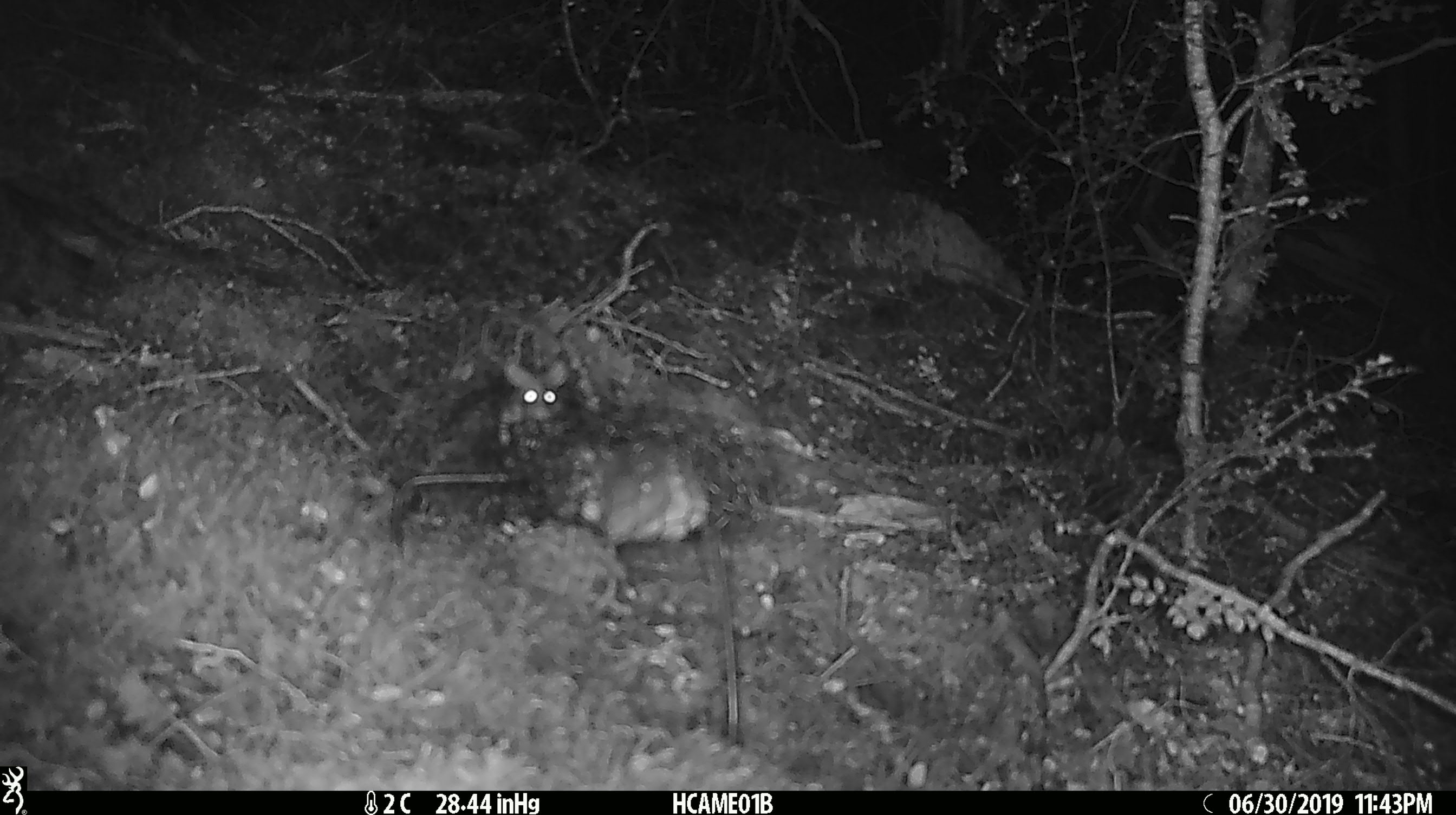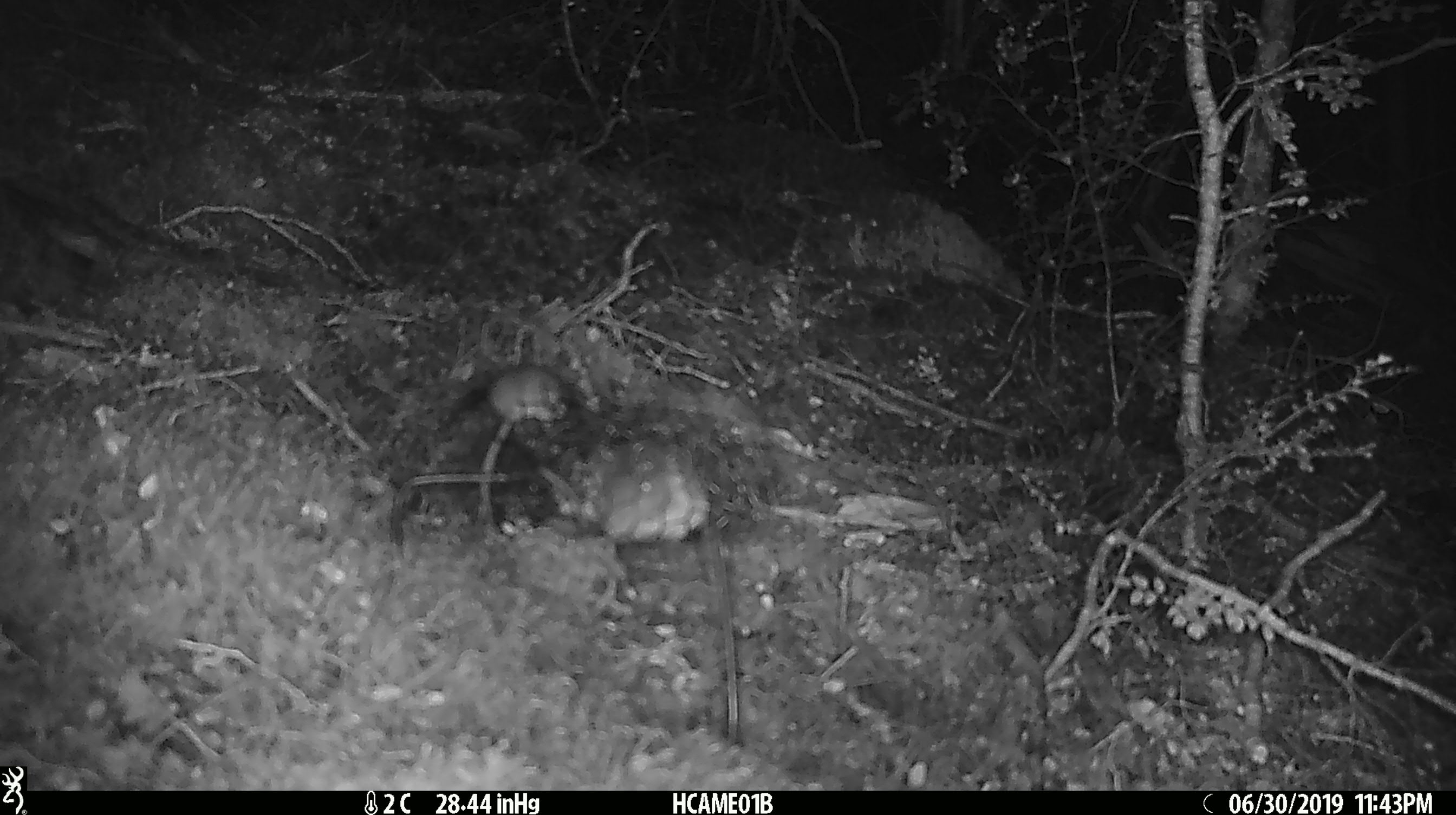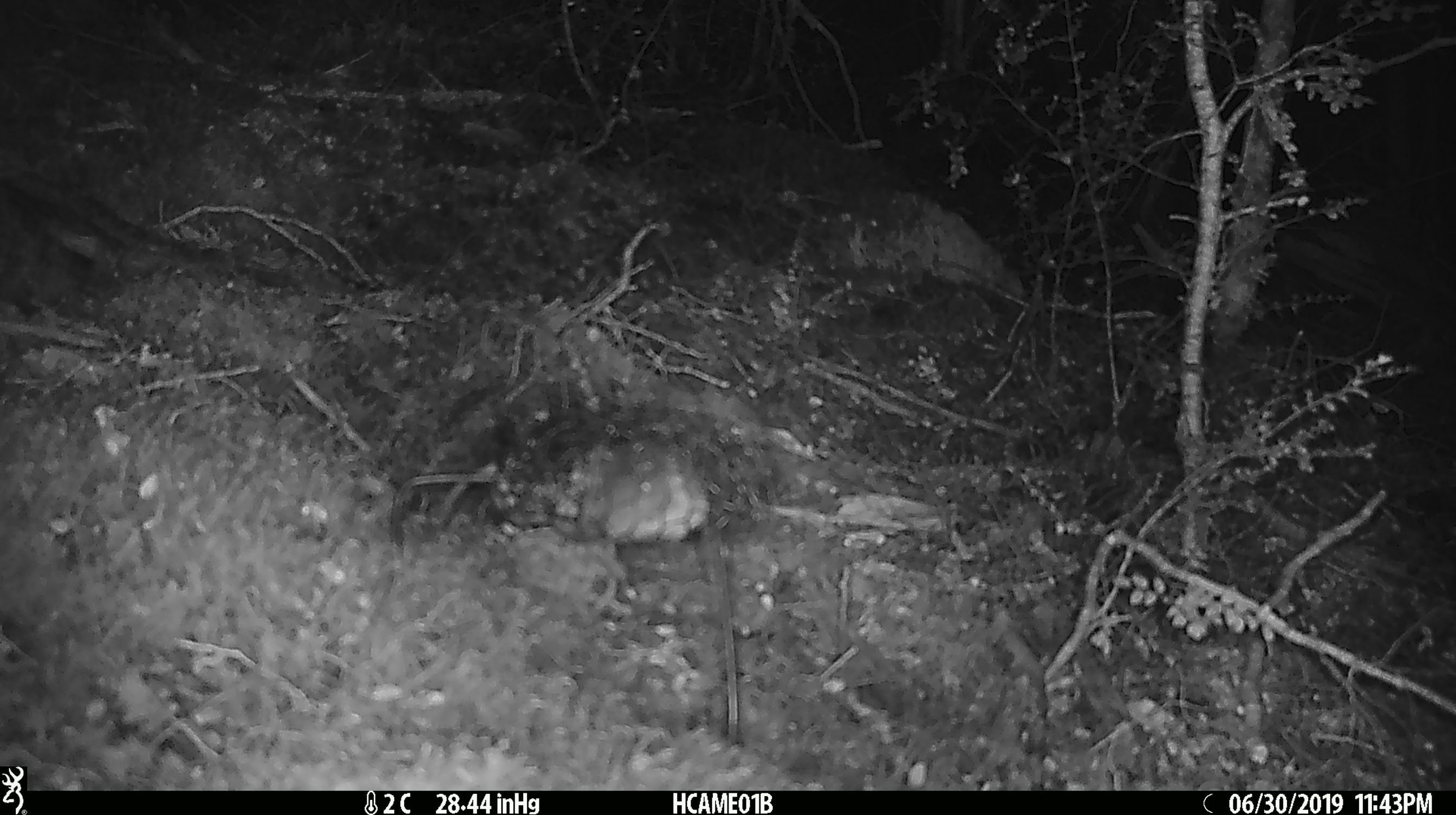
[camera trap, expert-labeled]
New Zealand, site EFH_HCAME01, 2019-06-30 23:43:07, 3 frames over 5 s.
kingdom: Animalia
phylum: Chordata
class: Mammalia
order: Rodentia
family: Muridae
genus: Mus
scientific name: Mus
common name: mouse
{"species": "mouse (Mus)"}